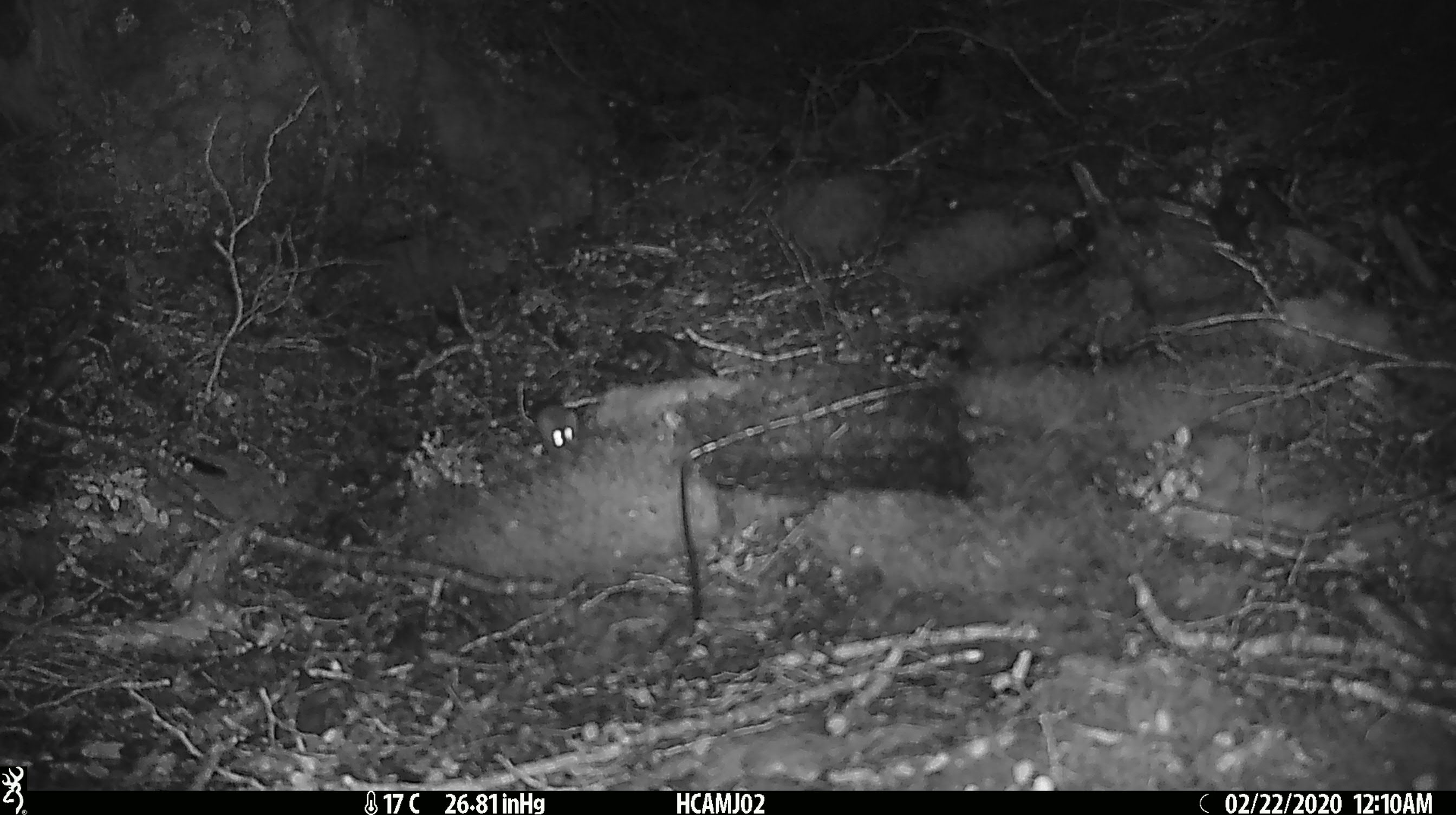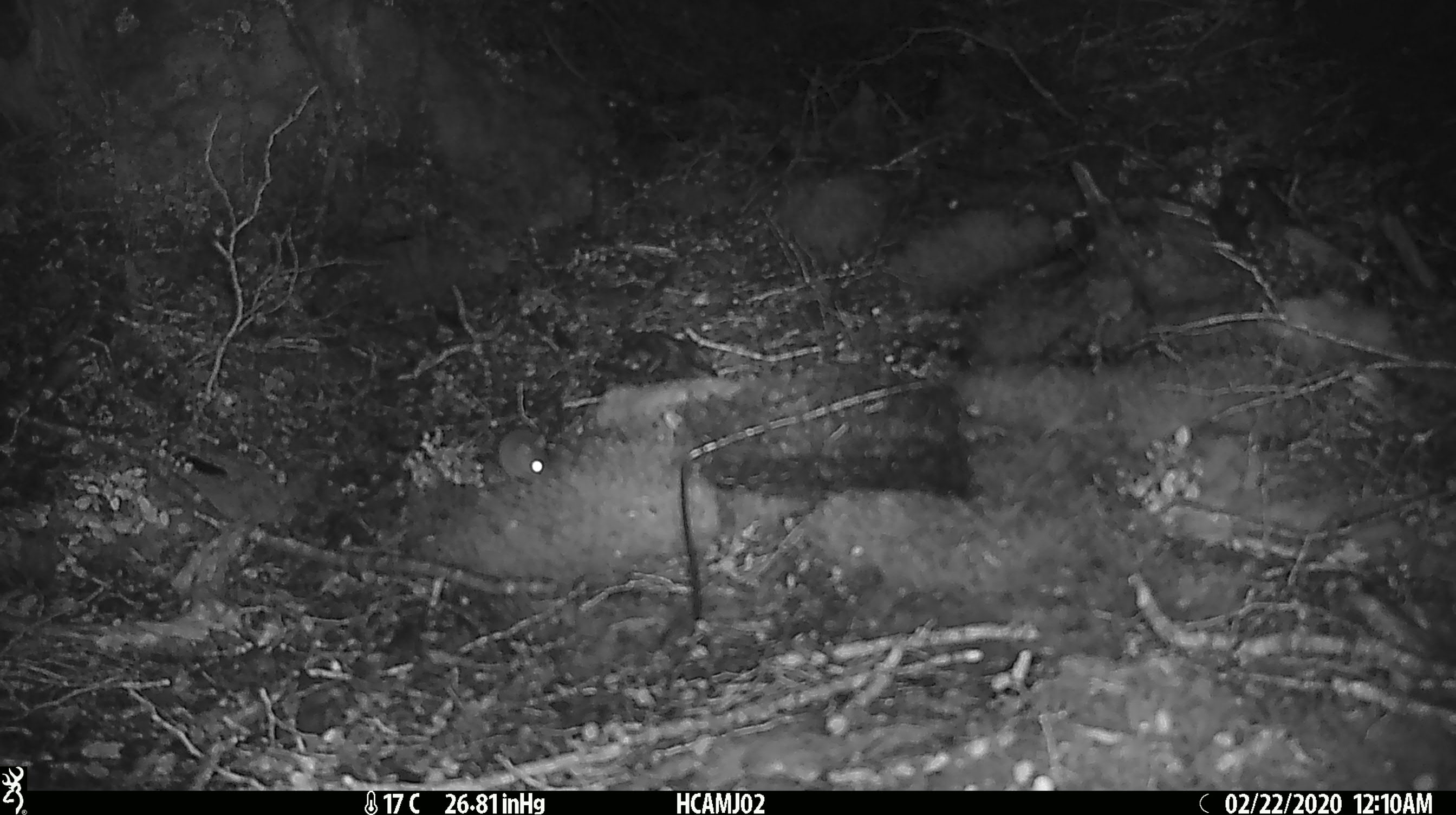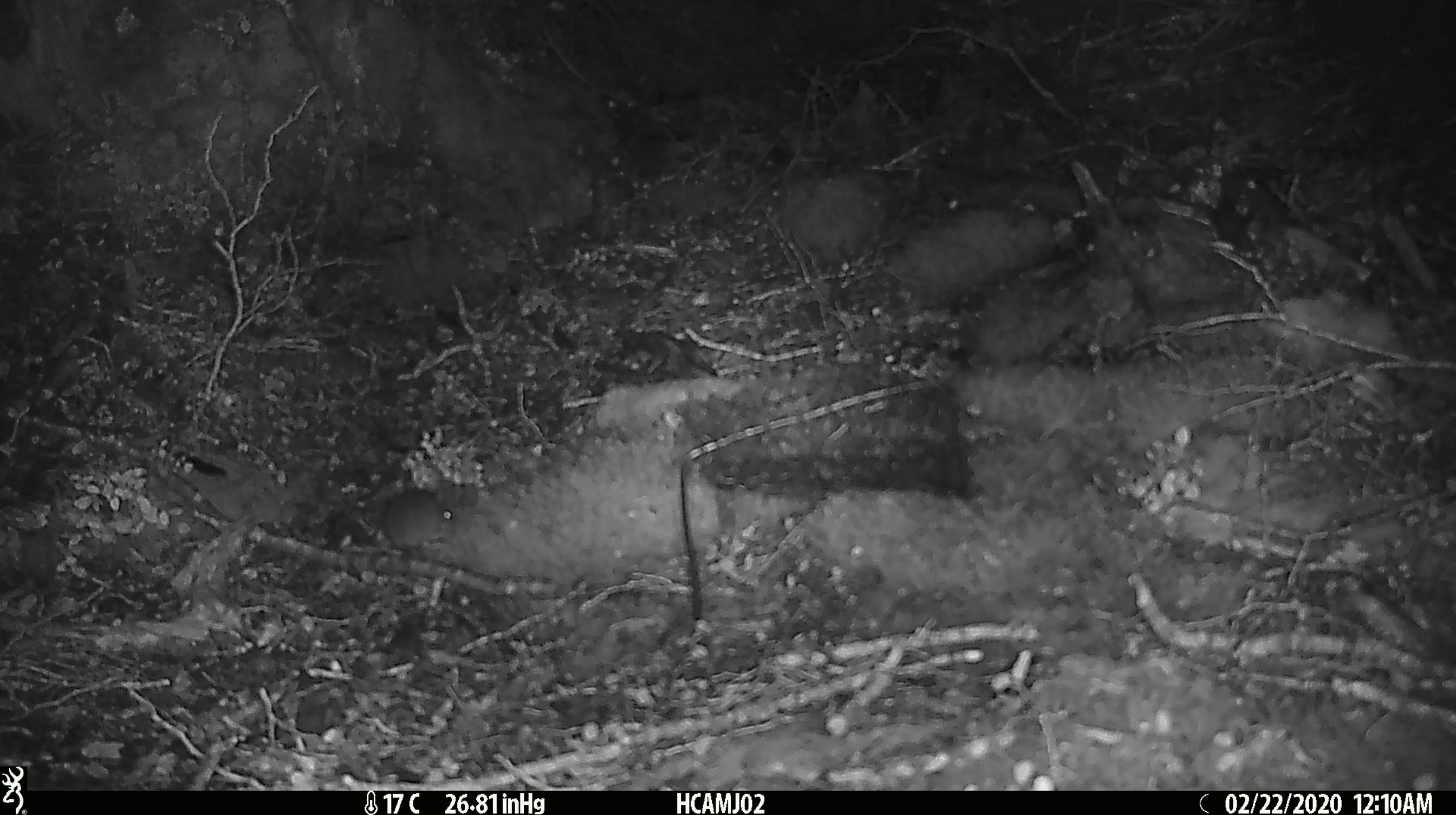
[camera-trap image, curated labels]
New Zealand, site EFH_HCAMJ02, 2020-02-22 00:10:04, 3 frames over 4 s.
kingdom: Animalia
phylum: Chordata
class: Mammalia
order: Rodentia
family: Muridae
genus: Mus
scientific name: Mus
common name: mouse